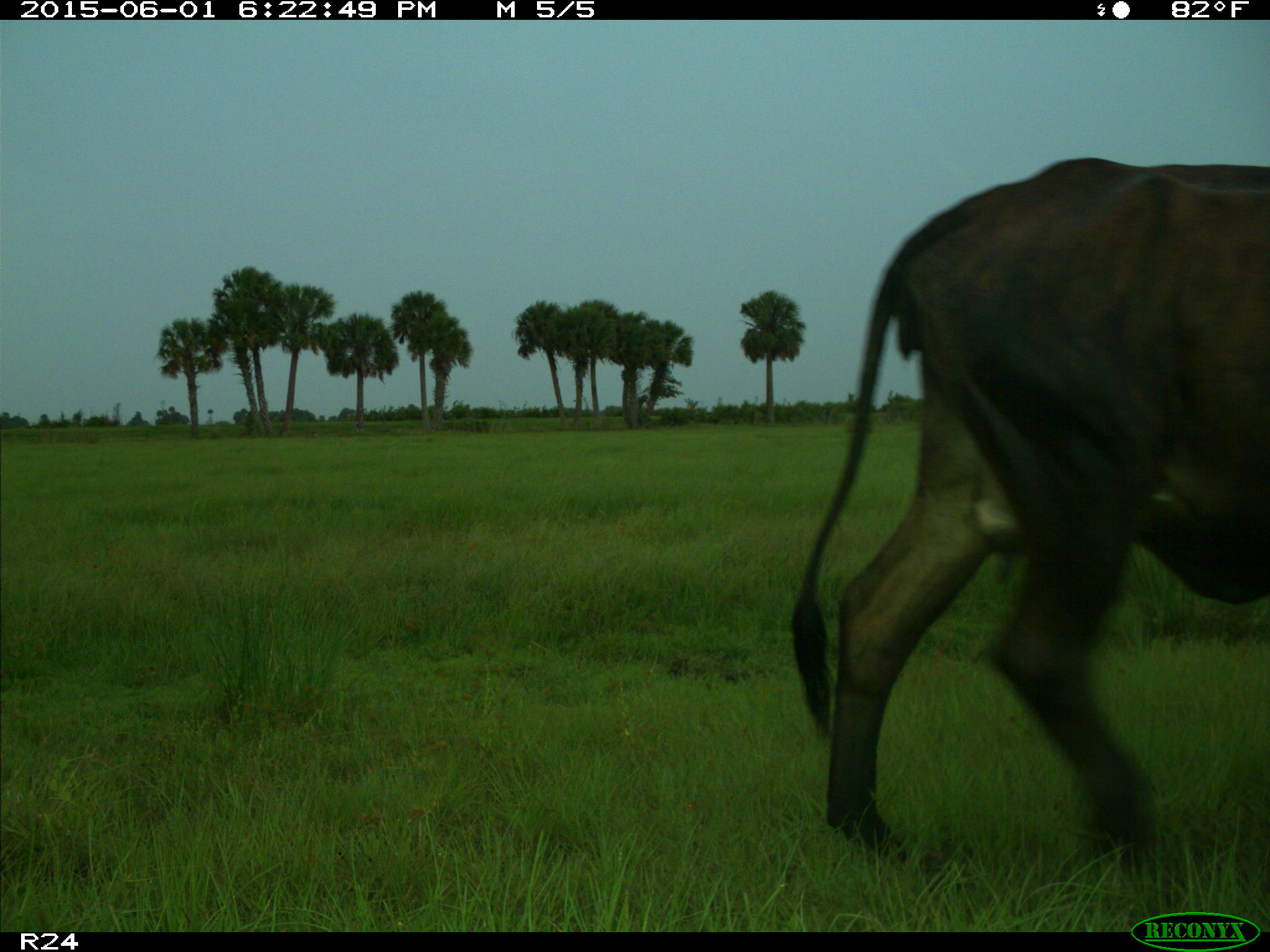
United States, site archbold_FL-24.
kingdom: Animalia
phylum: Chordata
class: Mammalia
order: Artiodactyla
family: Bovidae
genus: Bos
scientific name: Bos taurus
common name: domestic cow